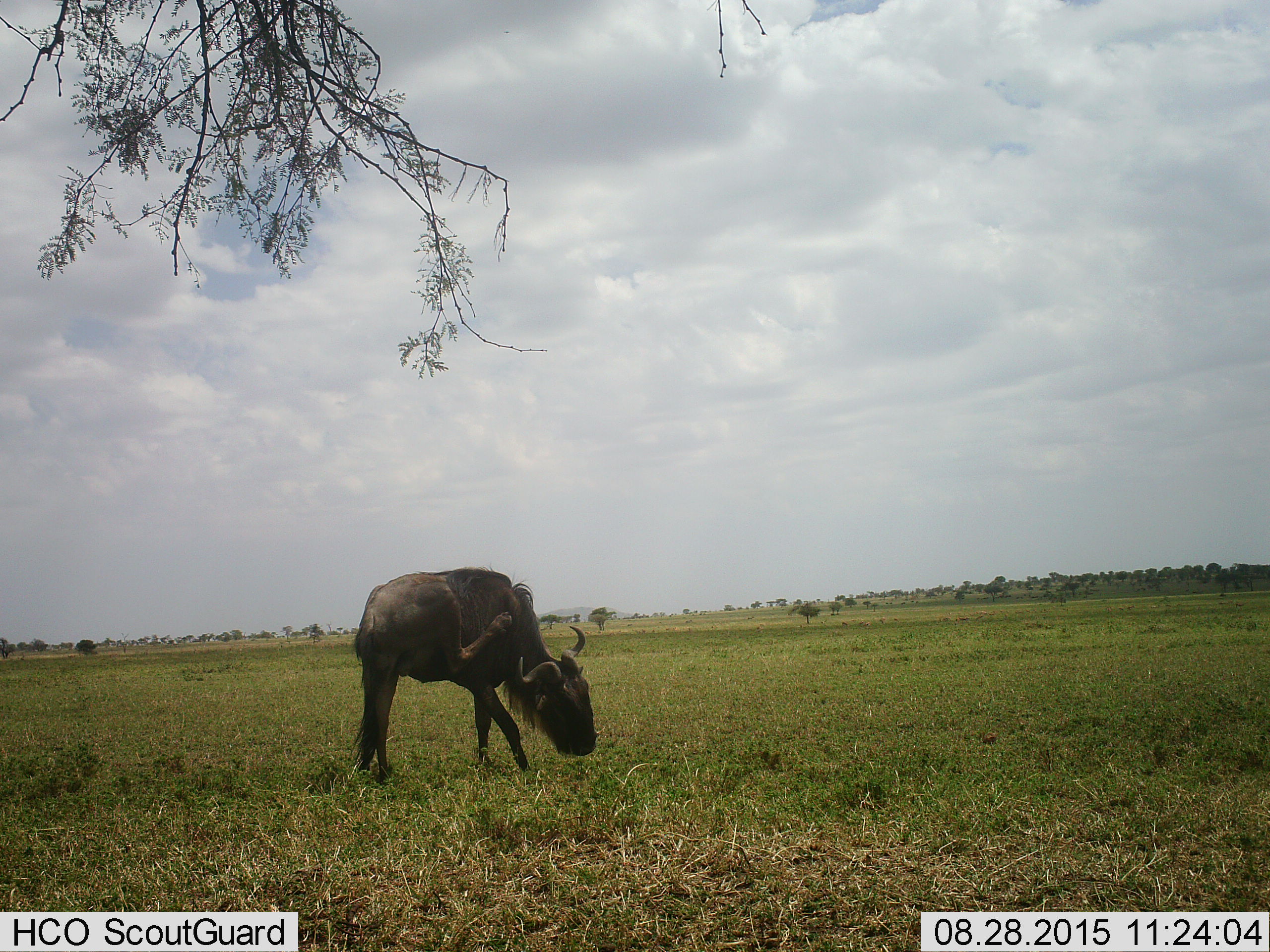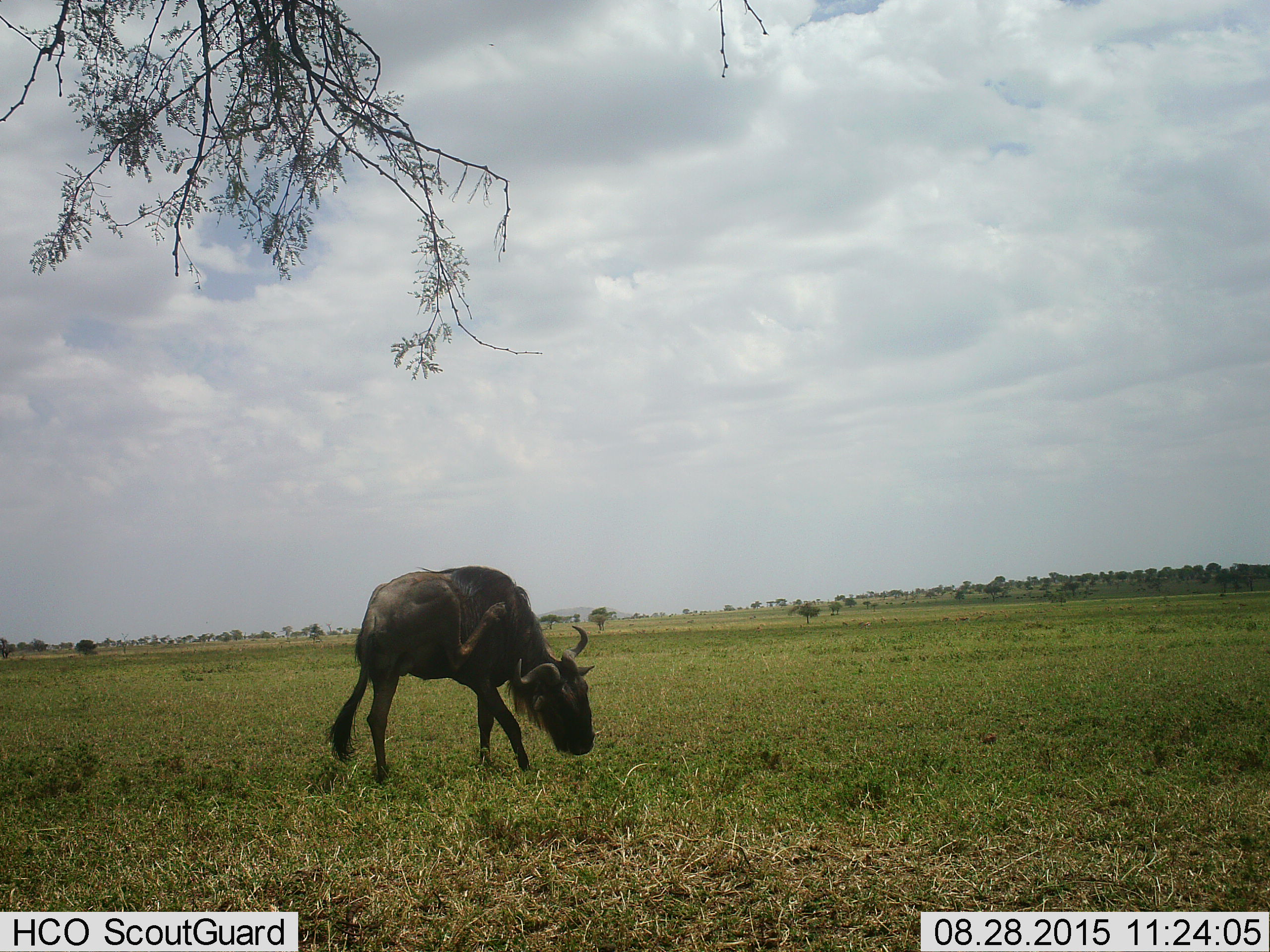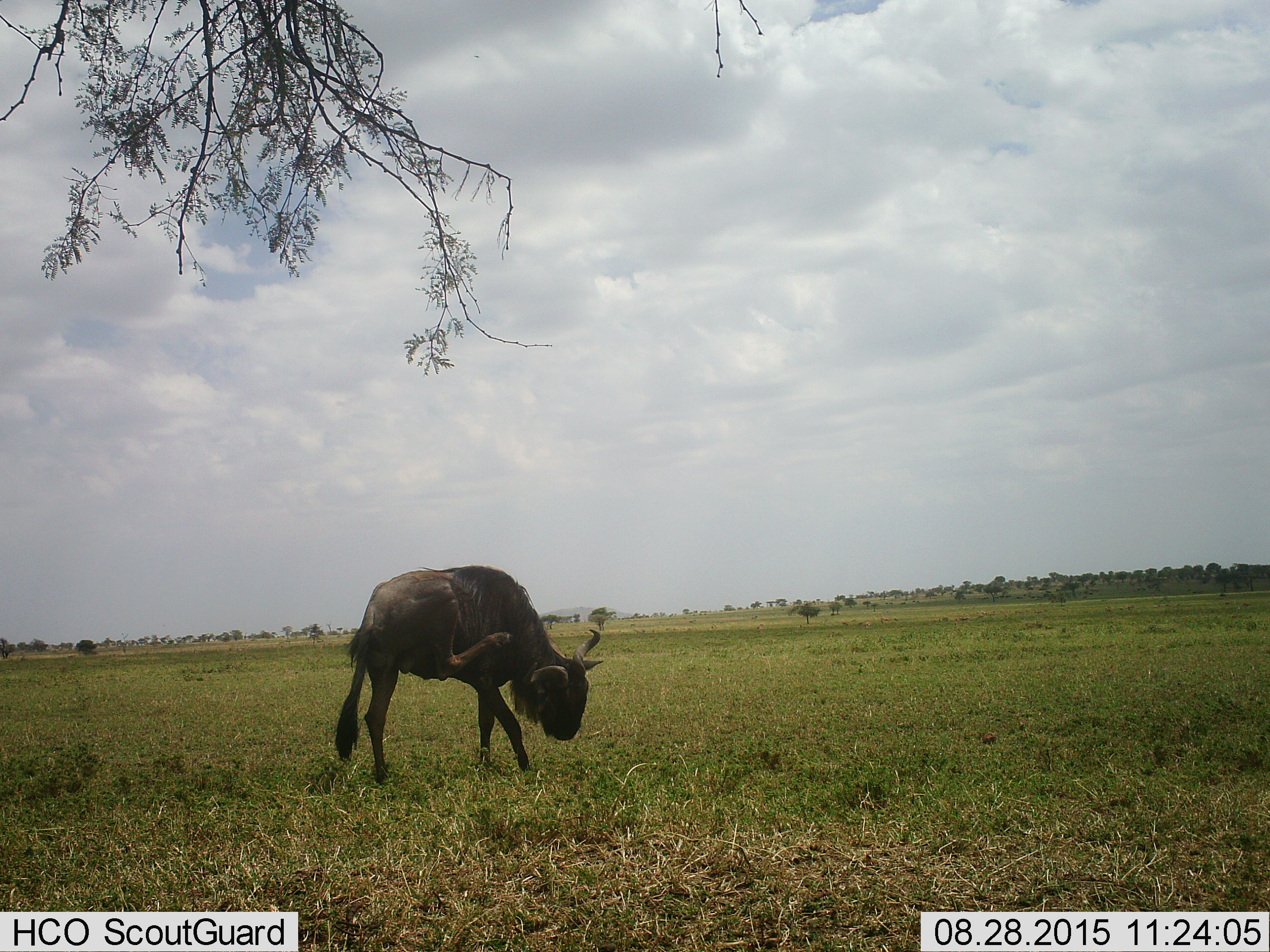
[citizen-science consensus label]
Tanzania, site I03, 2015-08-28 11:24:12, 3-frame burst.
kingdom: Animalia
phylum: Chordata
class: Mammalia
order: Artiodactyla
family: Bovidae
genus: Connochaetes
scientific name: Connochaetes taurinus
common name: blue wildebeest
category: wildebeest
Wildebeest (blue wildebeest) (Connochaetes taurinus), count 1. Behavior (volunteer vote fractions): standing 89%, resting 0%, moving 11%, interacting 11%. Young present (vote fraction): 0%. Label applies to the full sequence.